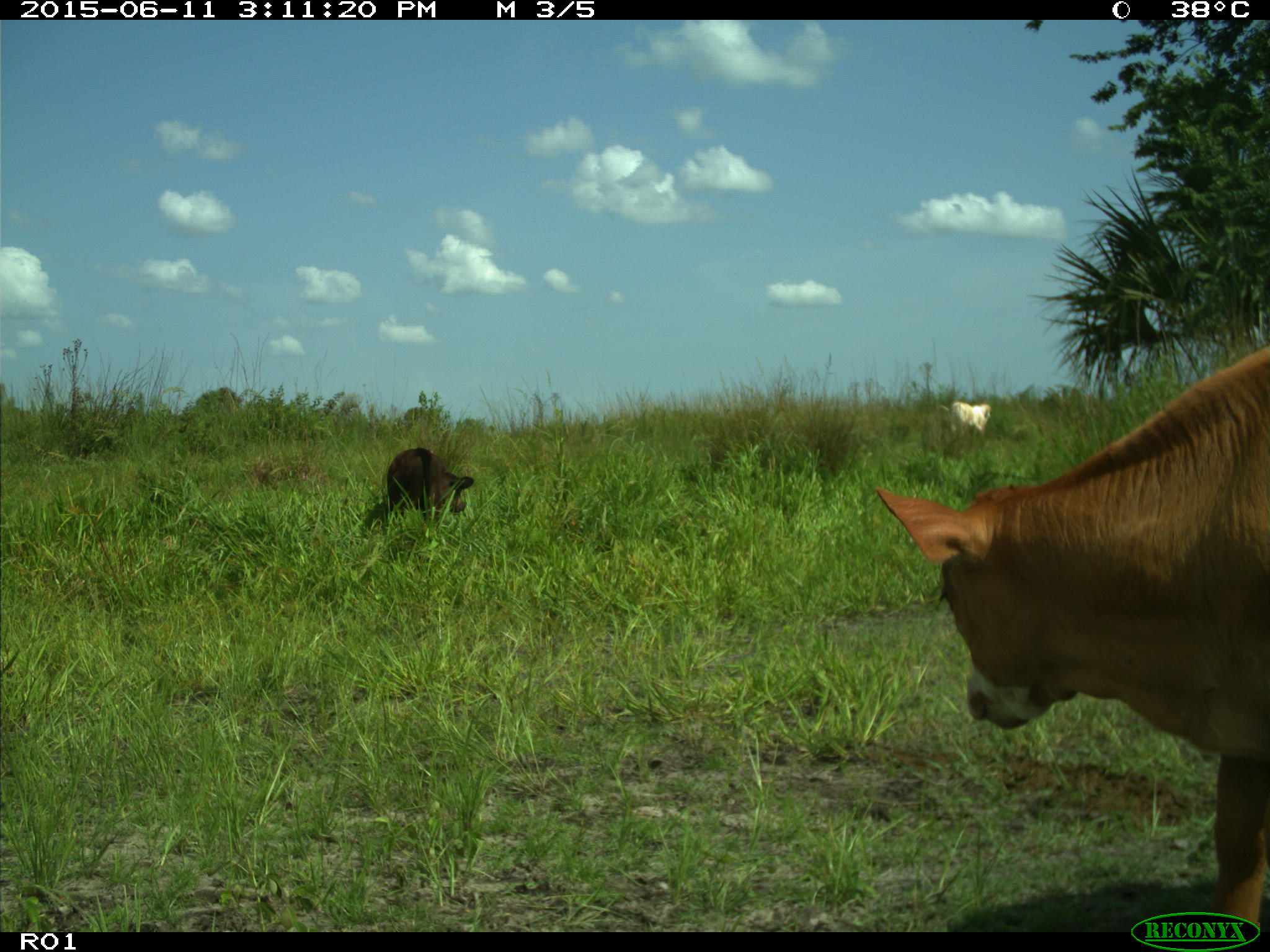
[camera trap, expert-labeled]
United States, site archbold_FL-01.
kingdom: Animalia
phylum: Chordata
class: Mammalia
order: Artiodactyla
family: Bovidae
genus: Bos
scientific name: Bos taurus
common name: domestic cow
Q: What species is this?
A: Bos taurus (domestic cow).